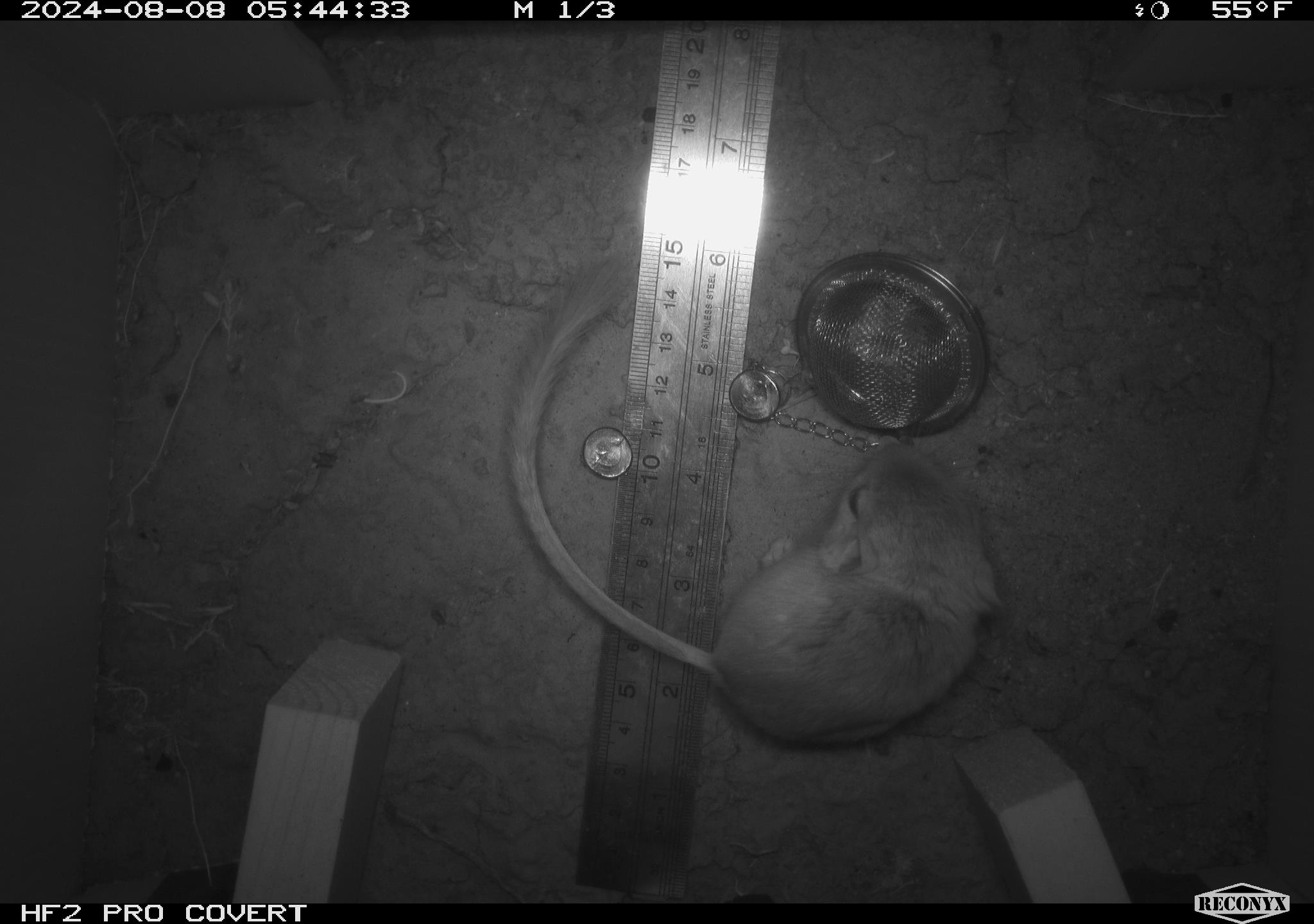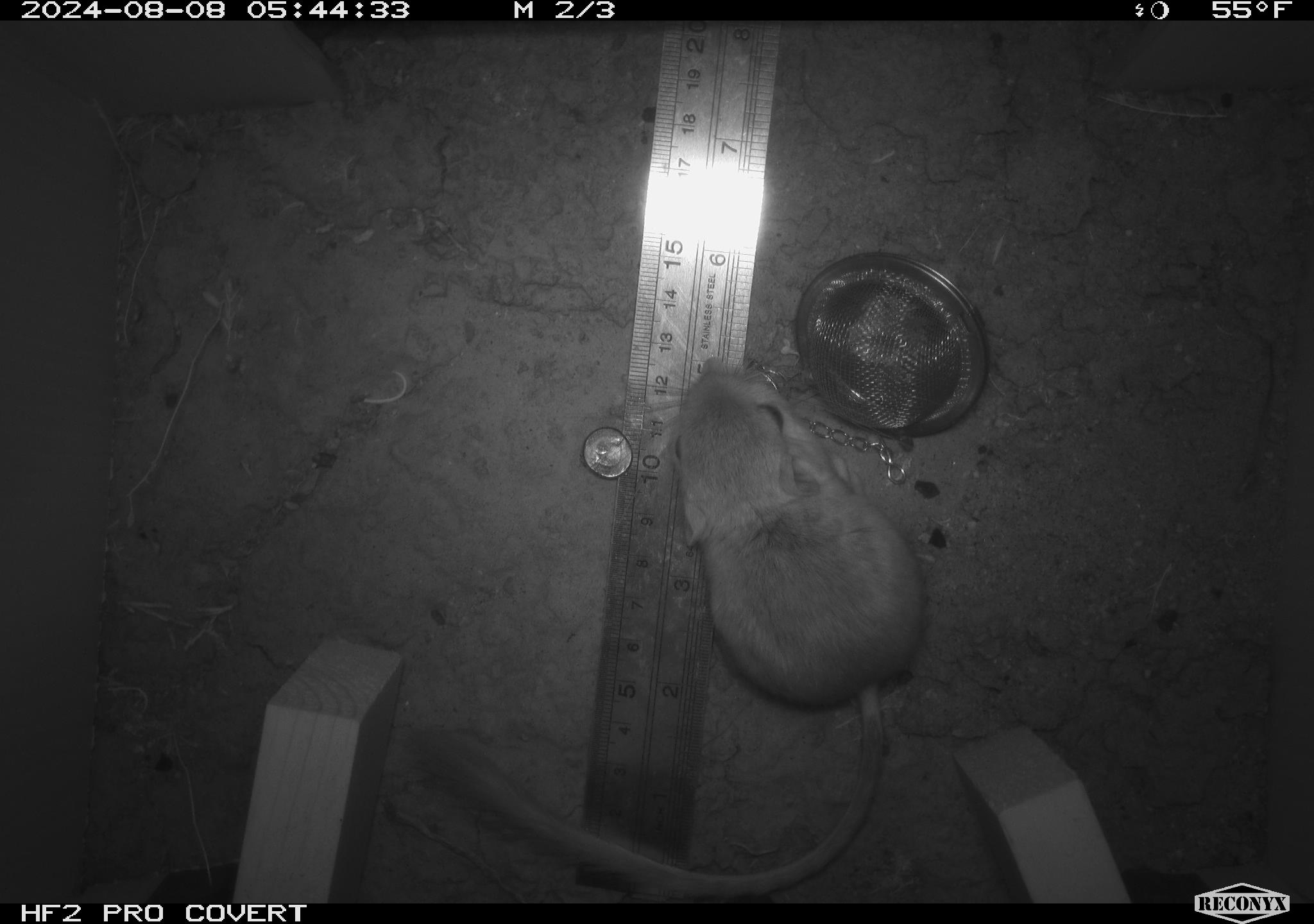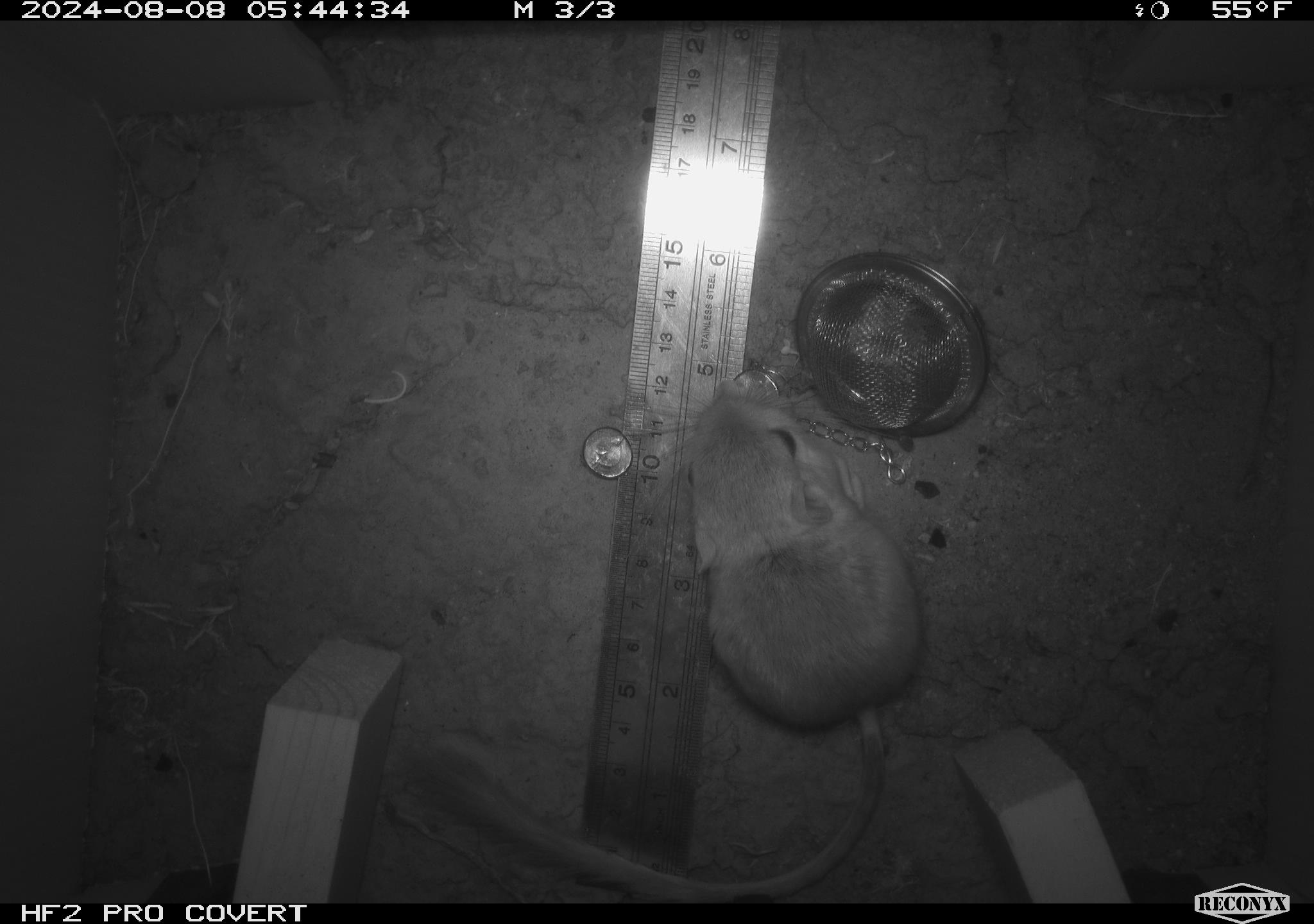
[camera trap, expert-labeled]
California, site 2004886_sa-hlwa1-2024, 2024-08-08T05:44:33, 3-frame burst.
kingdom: Animalia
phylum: Chordata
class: Mammalia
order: Rodentia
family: Heteromyidae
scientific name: Heteromyidae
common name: kangaroo rats and pocket mice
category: heteromyidae family